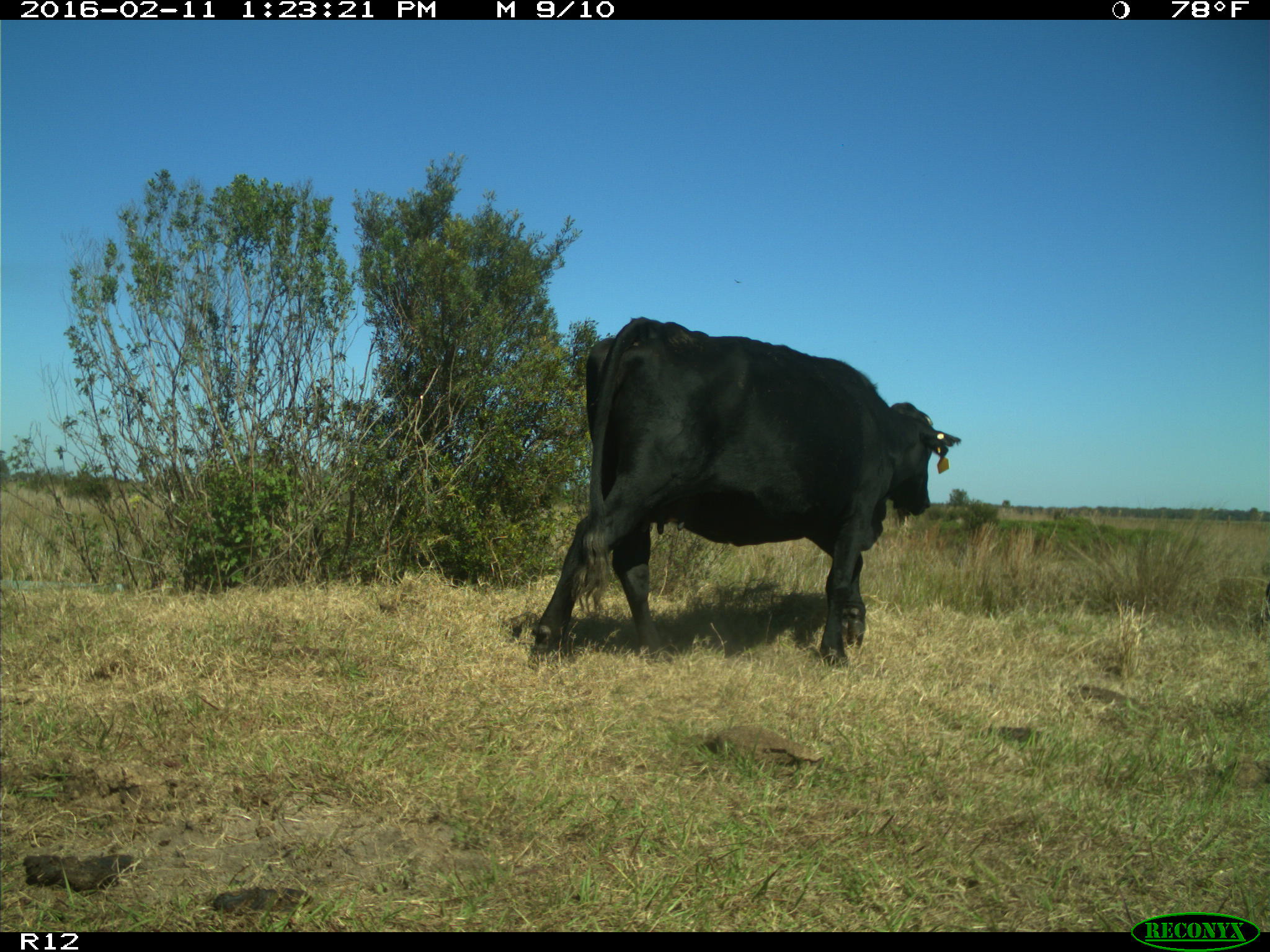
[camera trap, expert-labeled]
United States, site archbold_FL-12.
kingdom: Animalia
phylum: Chordata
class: Mammalia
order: Artiodactyla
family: Bovidae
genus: Bos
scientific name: Bos taurus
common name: domestic cow